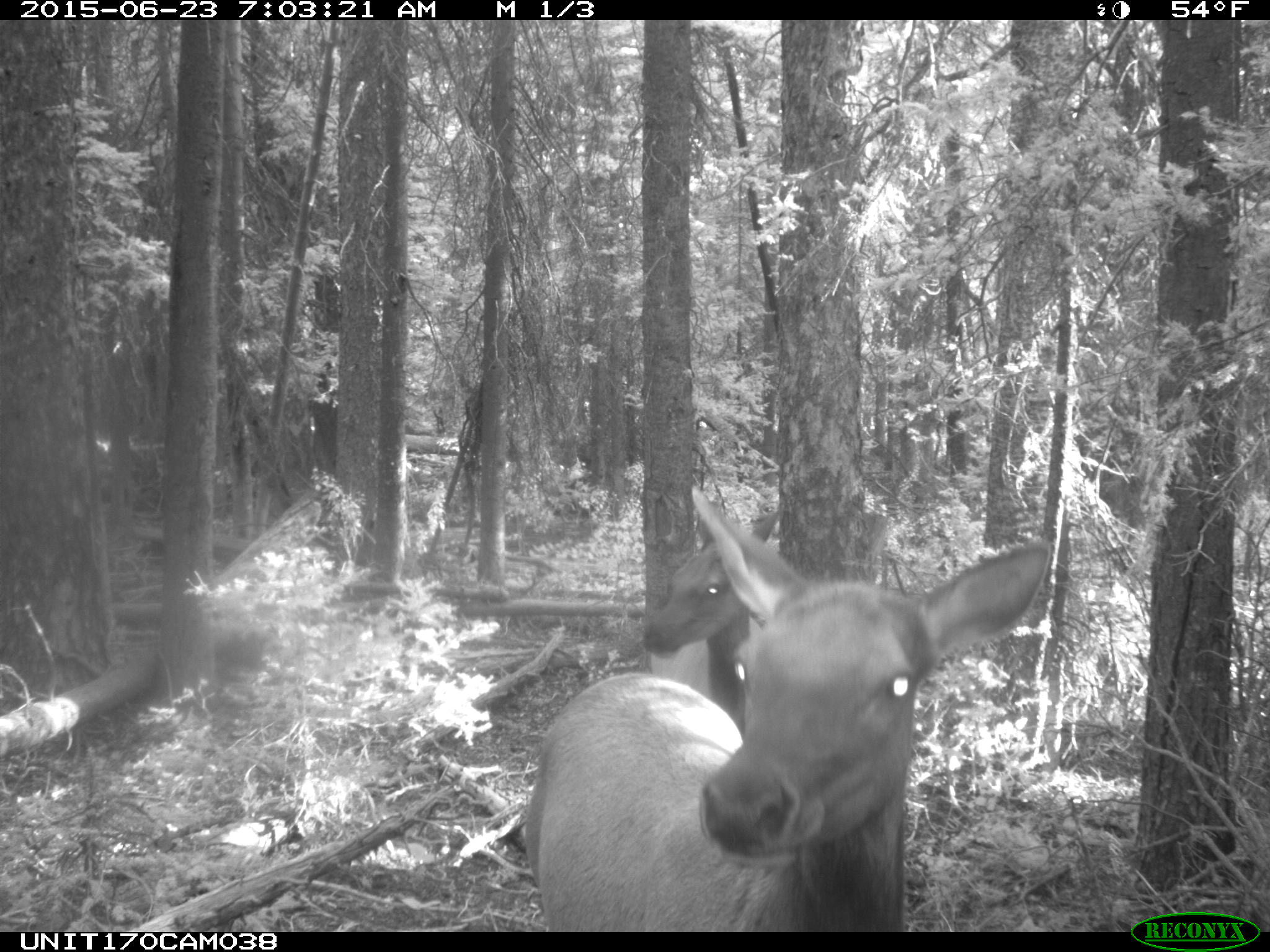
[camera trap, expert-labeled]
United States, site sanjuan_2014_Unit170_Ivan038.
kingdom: Animalia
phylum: Chordata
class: Mammalia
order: Artiodactyla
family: Cervidae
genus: Cervus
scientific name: Cervus elaphus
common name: red deer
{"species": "Cervus elaphus (red deer)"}